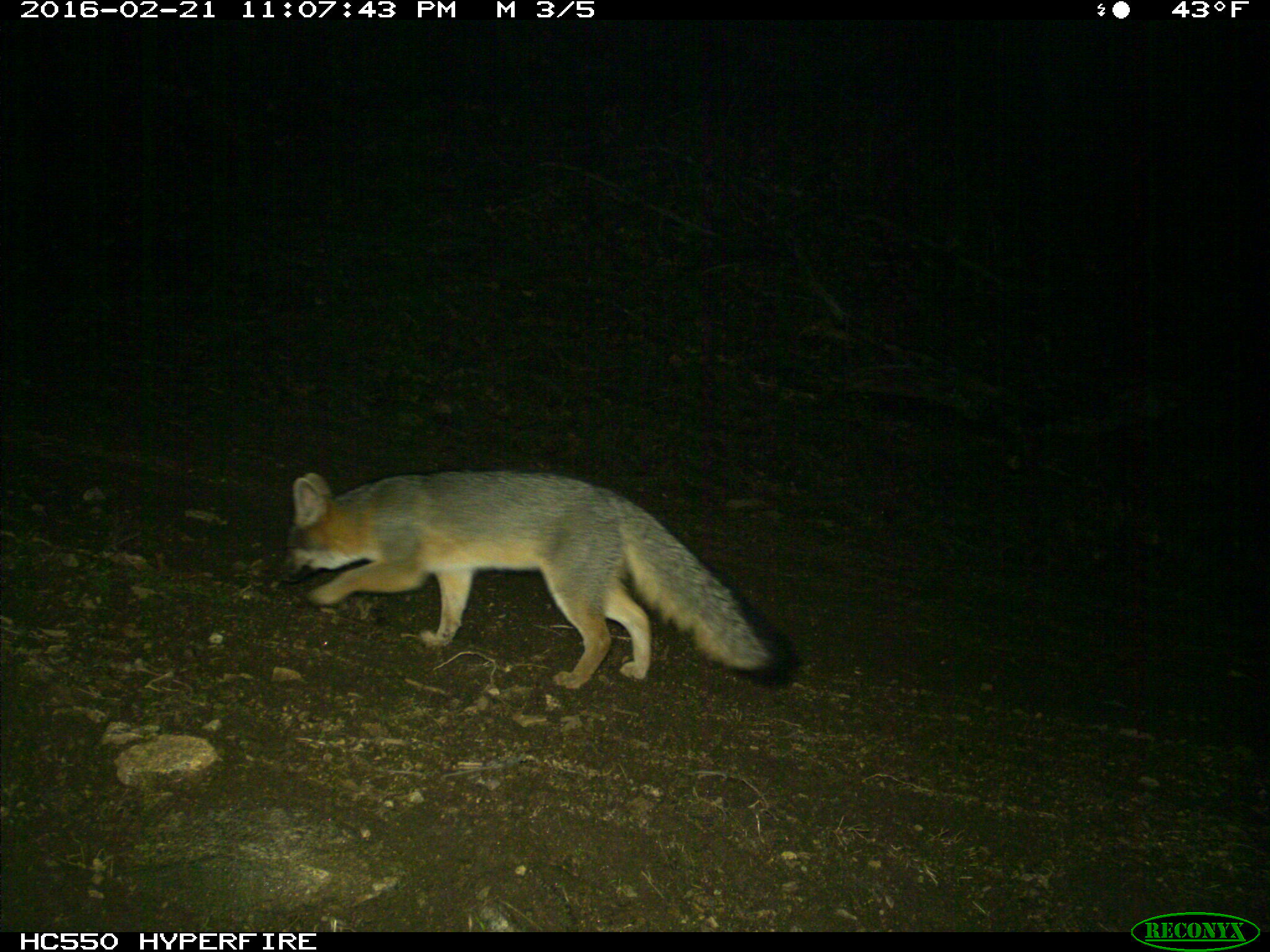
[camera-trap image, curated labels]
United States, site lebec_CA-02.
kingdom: Animalia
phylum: Chordata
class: Mammalia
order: Carnivora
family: Canidae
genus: Urocyon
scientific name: Urocyon cinereoargenteus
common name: gray fox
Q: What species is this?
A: Urocyon cinereoargenteus (gray fox).